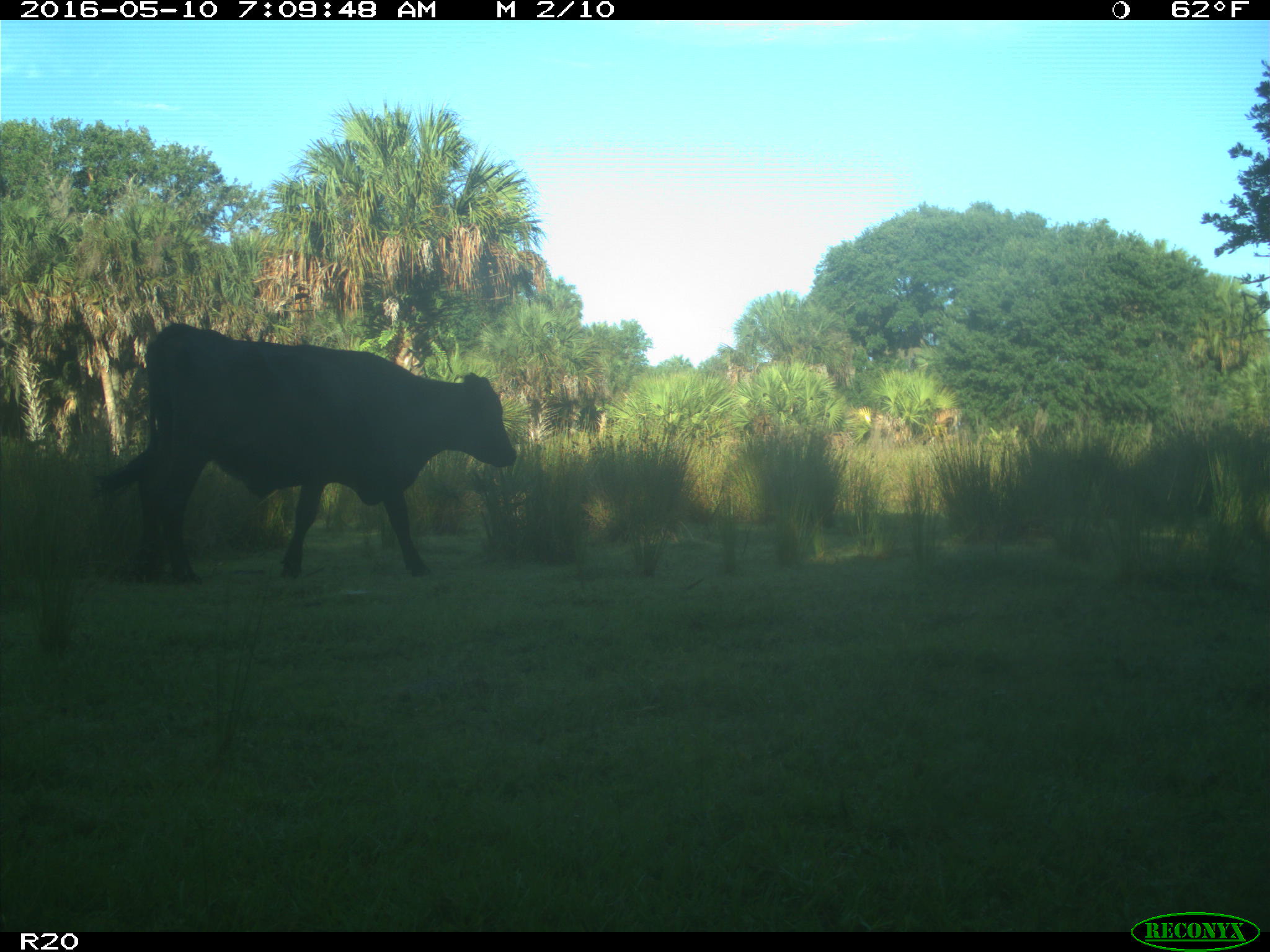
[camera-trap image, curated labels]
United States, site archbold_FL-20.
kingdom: Animalia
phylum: Chordata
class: Mammalia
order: Artiodactyla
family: Bovidae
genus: Bos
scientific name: Bos taurus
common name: domestic cow